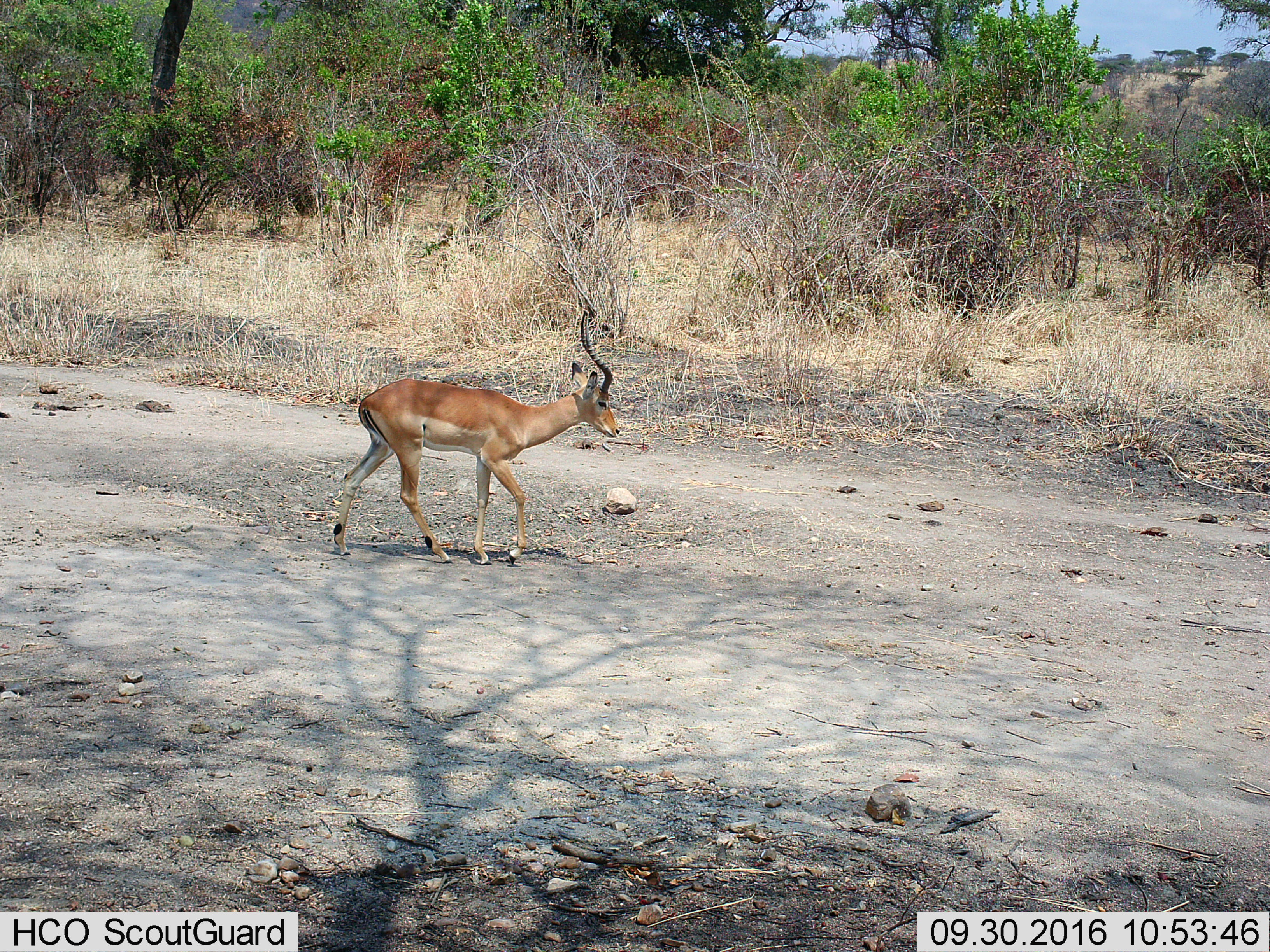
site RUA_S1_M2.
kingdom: Animalia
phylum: Chordata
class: Mammalia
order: Artiodactyla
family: Bovidae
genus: Aepyceros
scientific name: Aepyceros melampus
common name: impala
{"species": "impala (Aepyceros melampus)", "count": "1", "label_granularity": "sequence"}